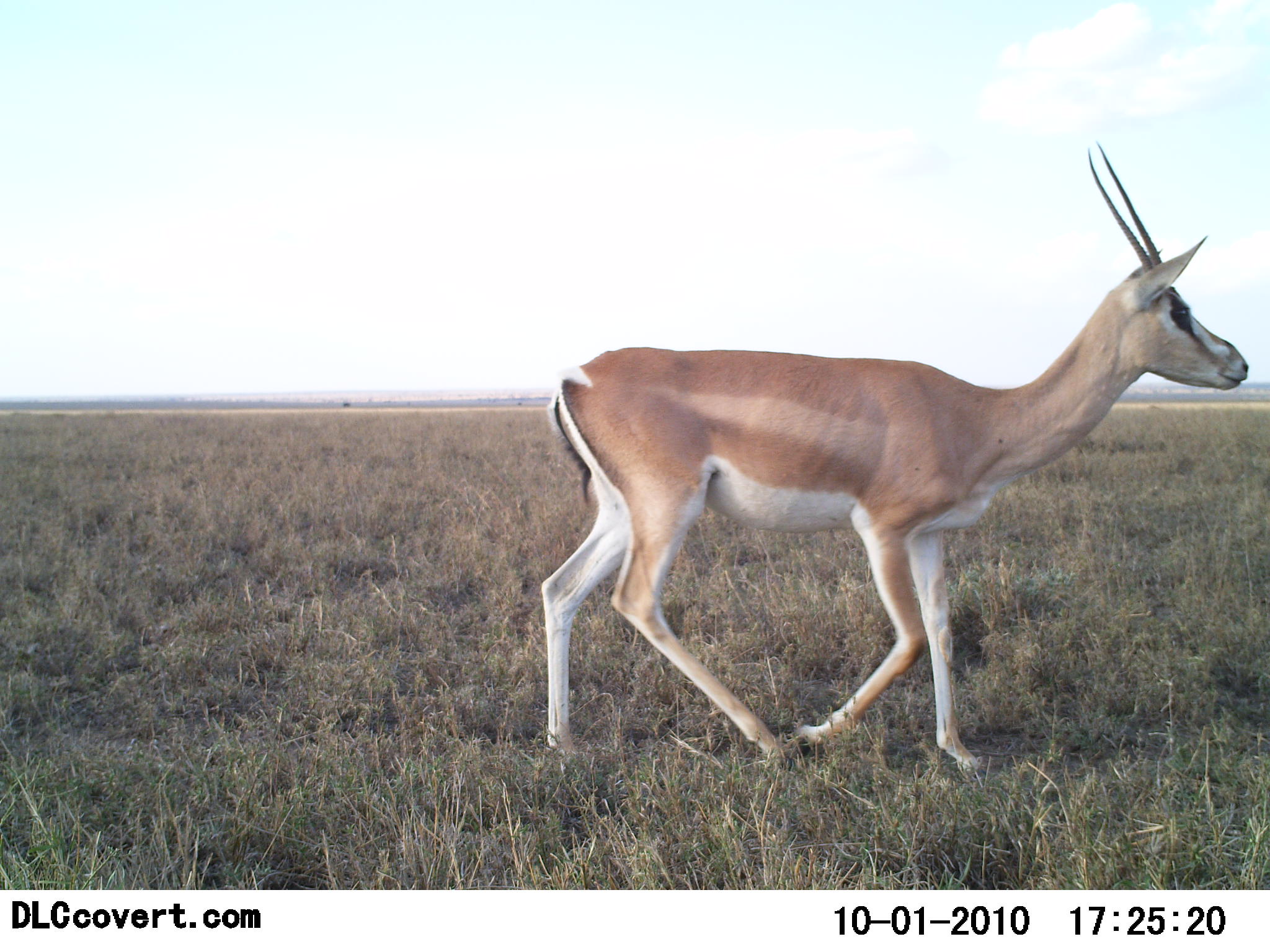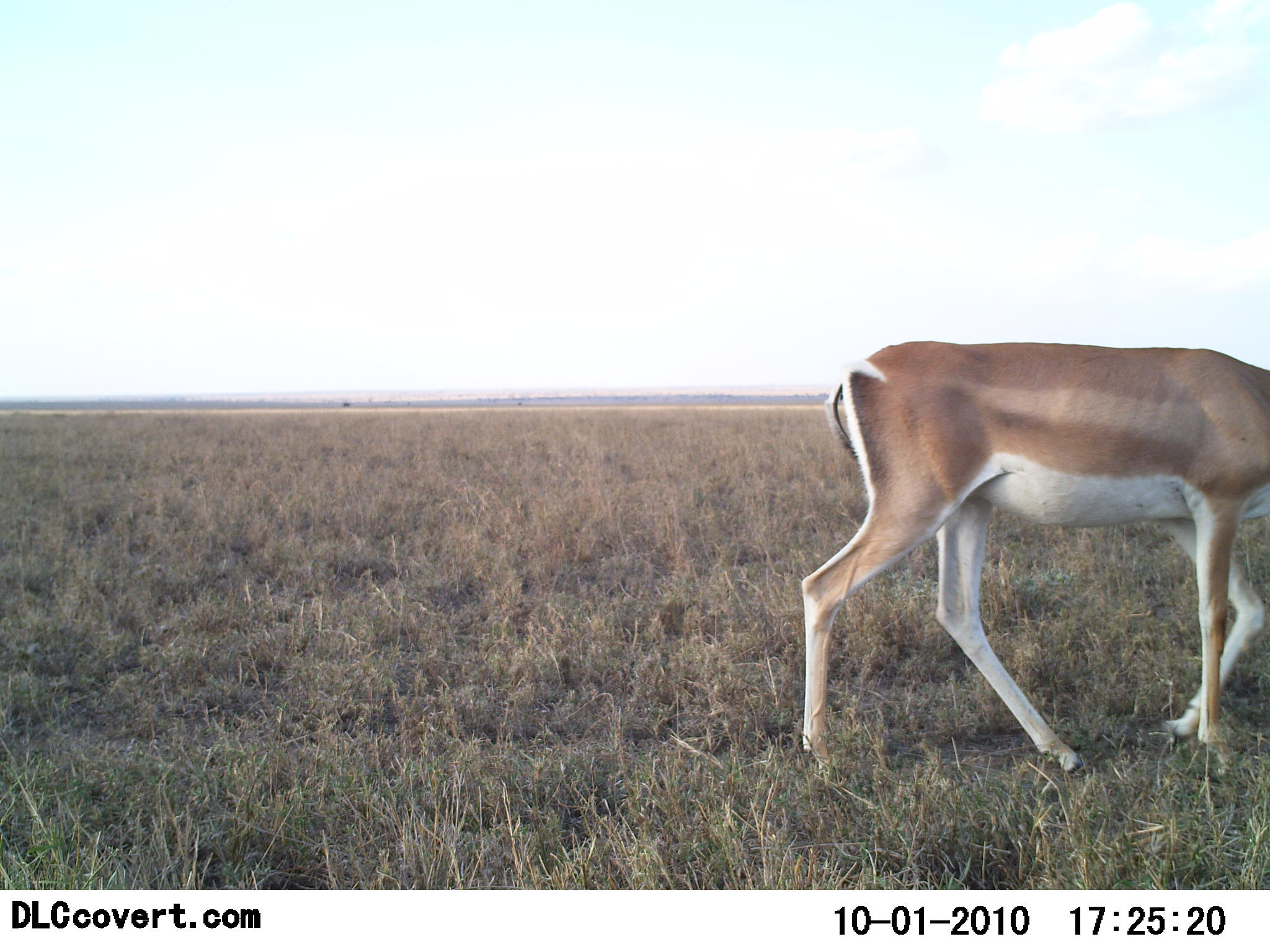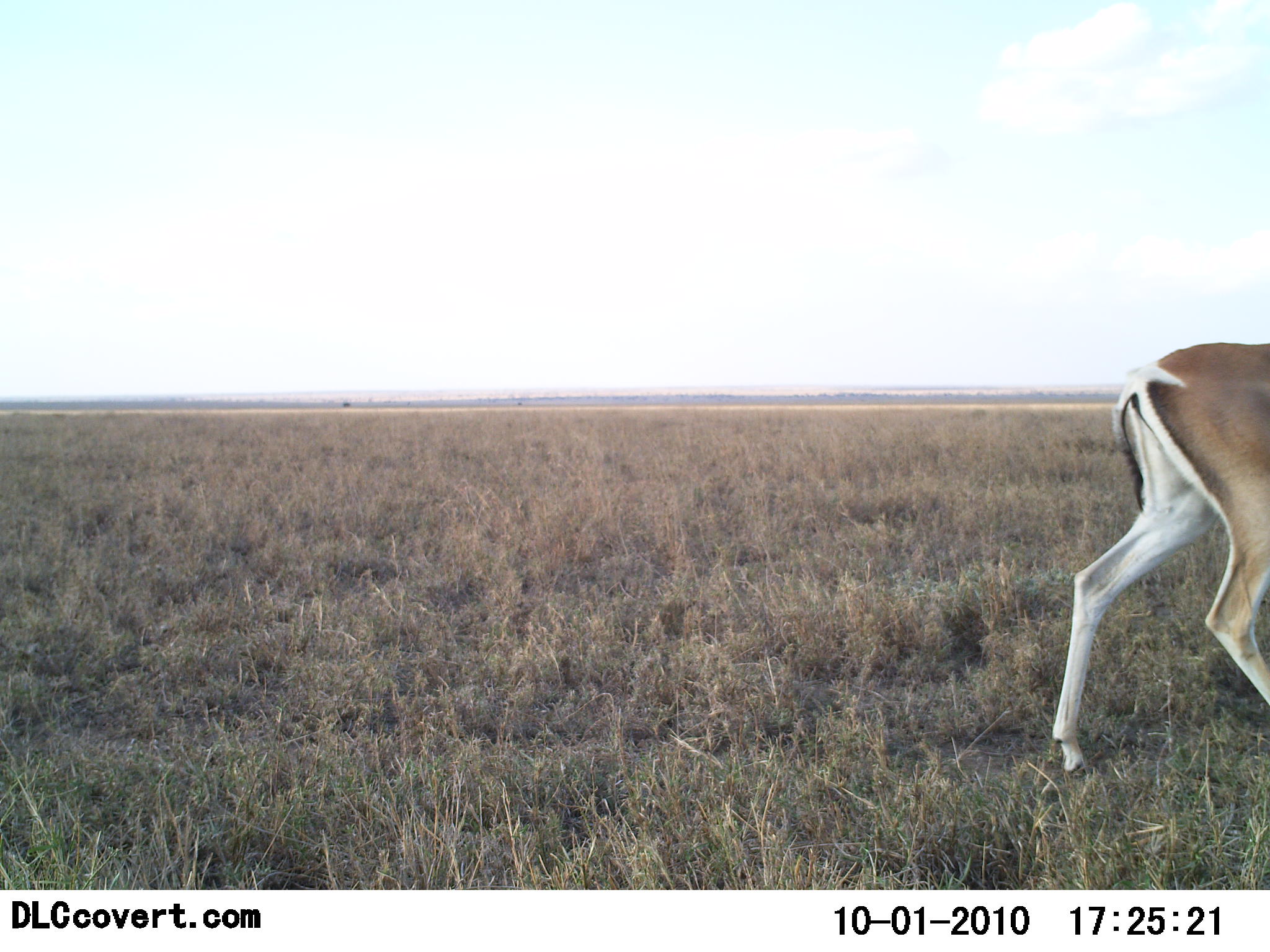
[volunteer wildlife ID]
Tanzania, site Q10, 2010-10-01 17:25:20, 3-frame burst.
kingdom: Animalia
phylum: Chordata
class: Mammalia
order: Artiodactyla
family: Bovidae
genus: Nanger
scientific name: Nanger granti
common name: grant's gazelle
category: gazellegrants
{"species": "gazellegrants (grant's gazelle) (Nanger granti)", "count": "1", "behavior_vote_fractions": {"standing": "0%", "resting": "0%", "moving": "100%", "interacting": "0%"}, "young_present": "0%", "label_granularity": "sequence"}